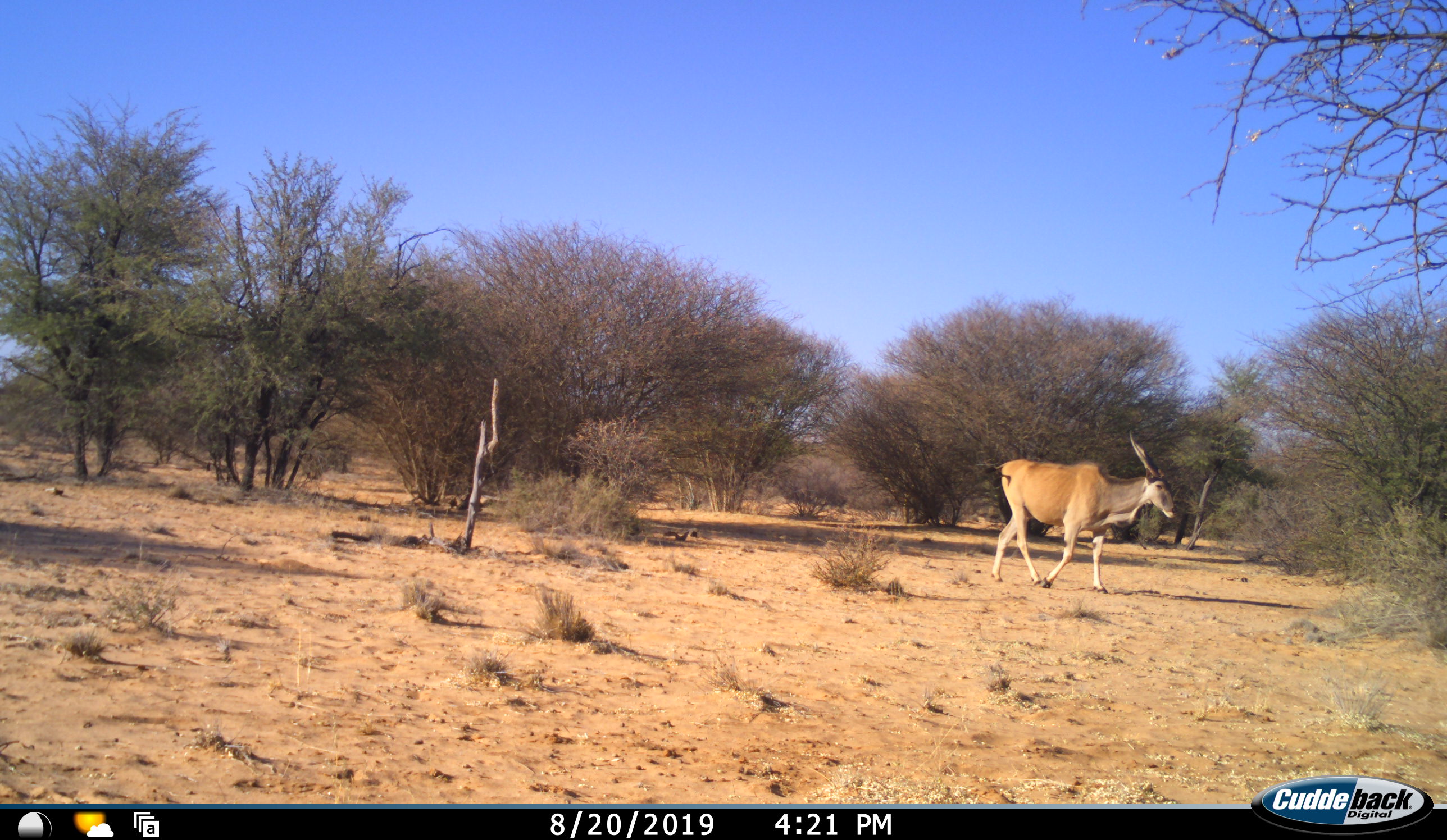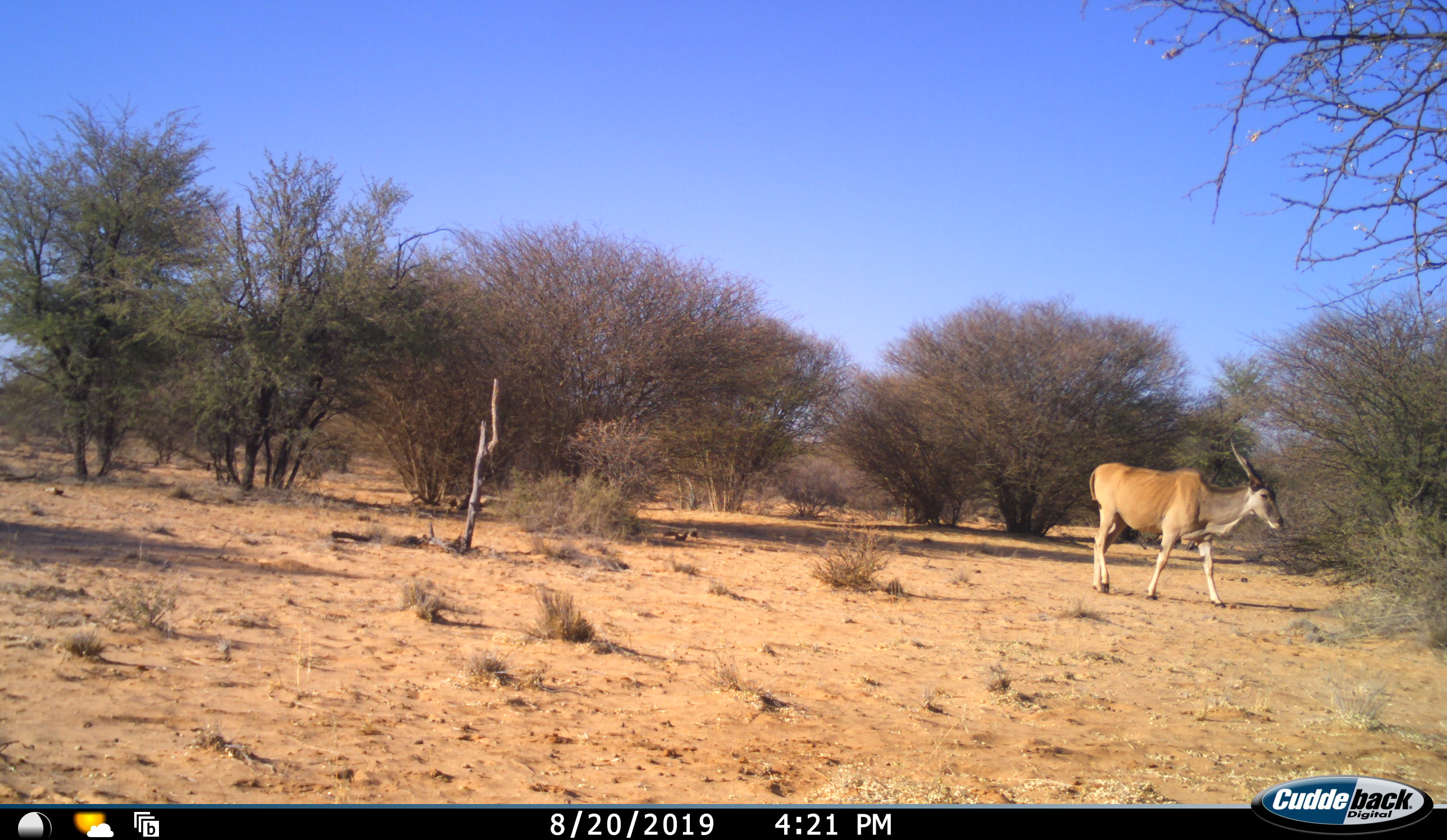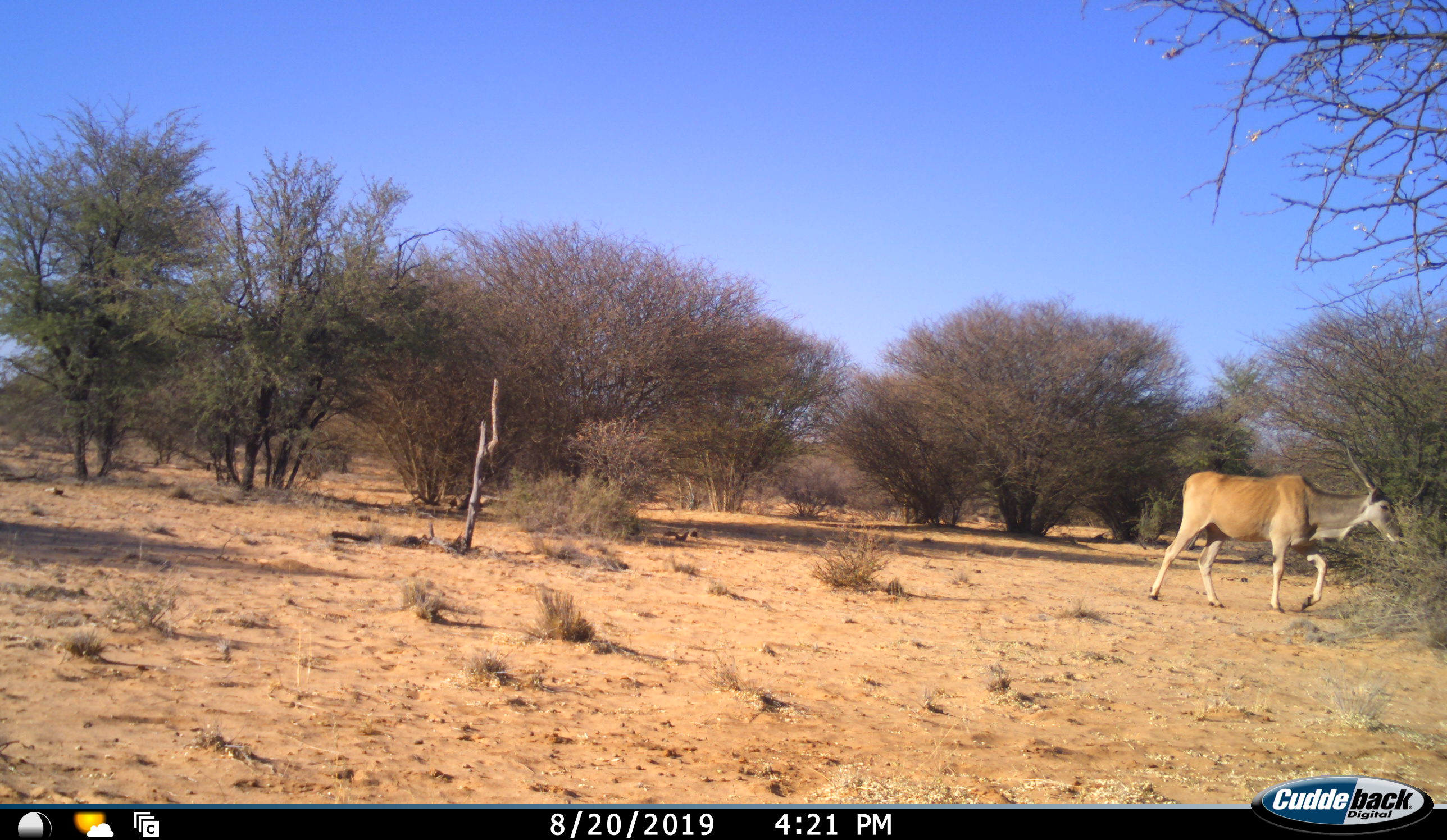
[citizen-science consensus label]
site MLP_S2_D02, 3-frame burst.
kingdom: Animalia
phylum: Chordata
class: Mammalia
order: Artiodactyla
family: Bovidae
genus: Tragelaphus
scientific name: Tragelaphus oryx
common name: eland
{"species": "eland (Tragelaphus oryx)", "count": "1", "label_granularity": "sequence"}